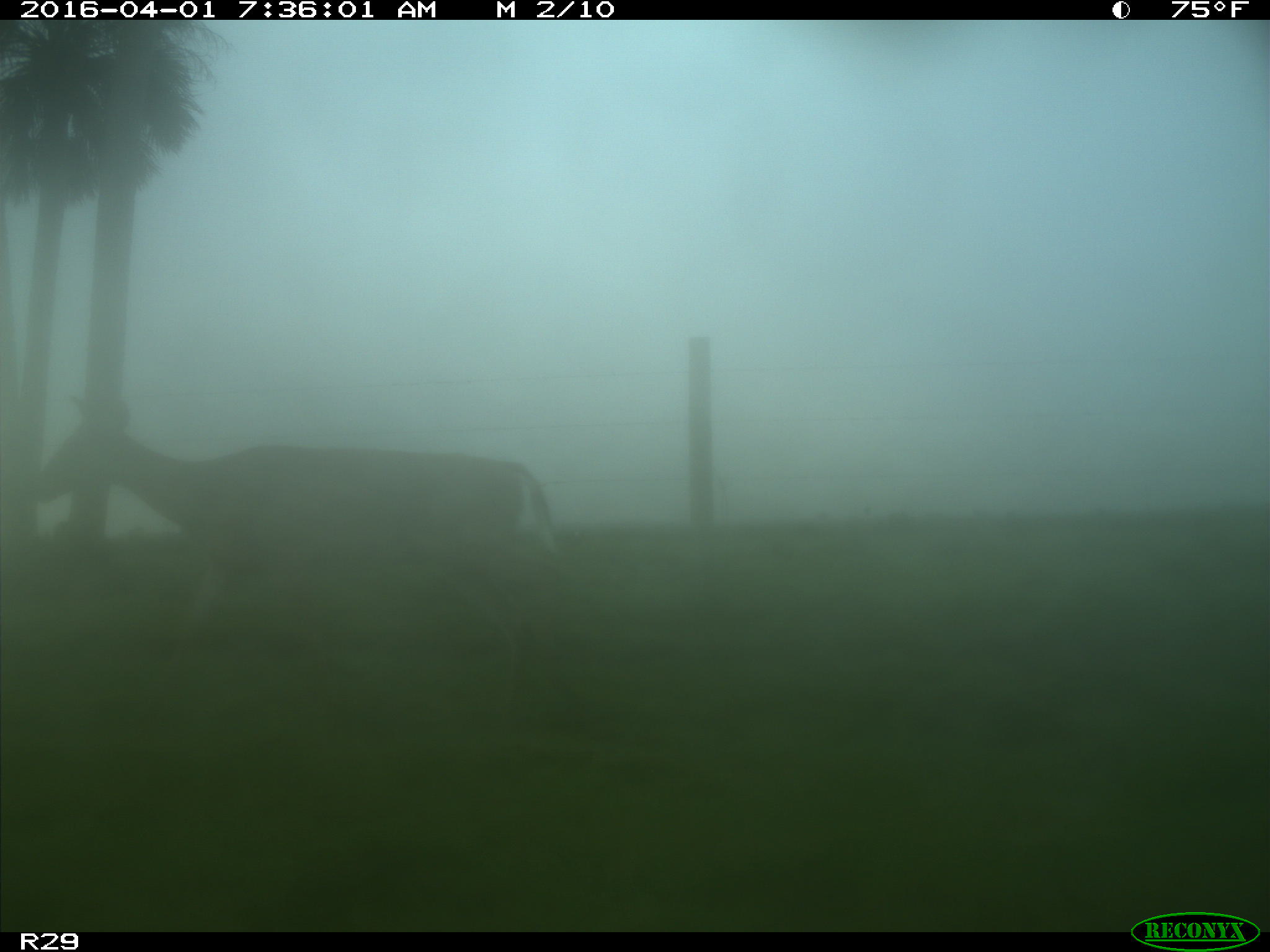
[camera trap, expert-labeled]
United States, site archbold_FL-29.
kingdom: Animalia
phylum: Chordata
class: Mammalia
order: Artiodactyla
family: Cervidae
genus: Odocoileus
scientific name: Odocoileus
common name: deer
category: unidentified deer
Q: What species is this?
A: Unidentified deer (deer) (Odocoileus).